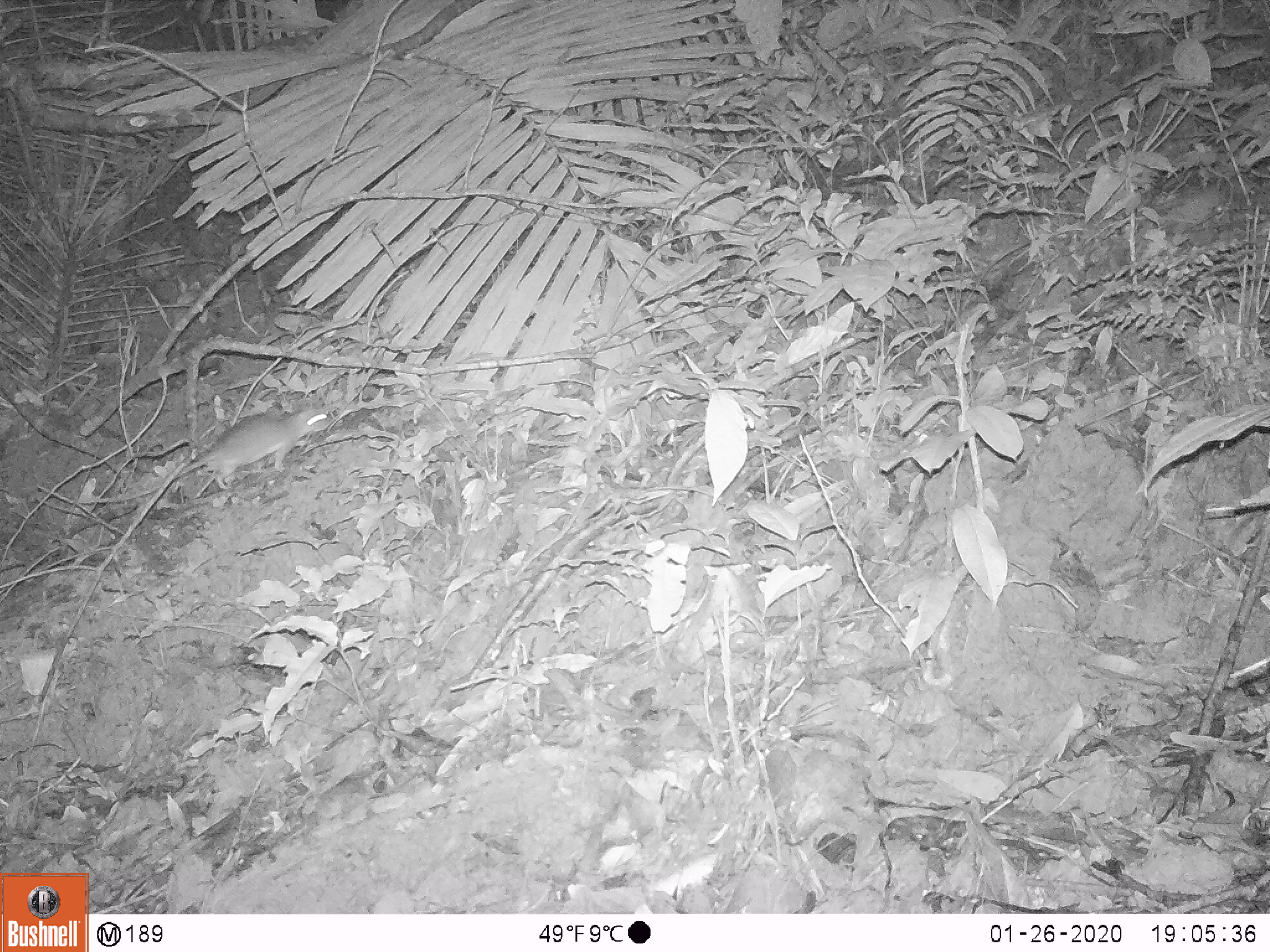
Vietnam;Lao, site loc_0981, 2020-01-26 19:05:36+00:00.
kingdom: Animalia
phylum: Chordata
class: Mammalia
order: Rodentia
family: Muridae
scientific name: Muridae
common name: old-world mice and rats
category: unidentified murid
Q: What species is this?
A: Unidentified murid (old-world mice and rats) (Muridae).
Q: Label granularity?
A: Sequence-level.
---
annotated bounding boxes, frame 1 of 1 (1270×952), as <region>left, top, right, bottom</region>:
unidentified murid: <region>78, 408, 334, 504</region>